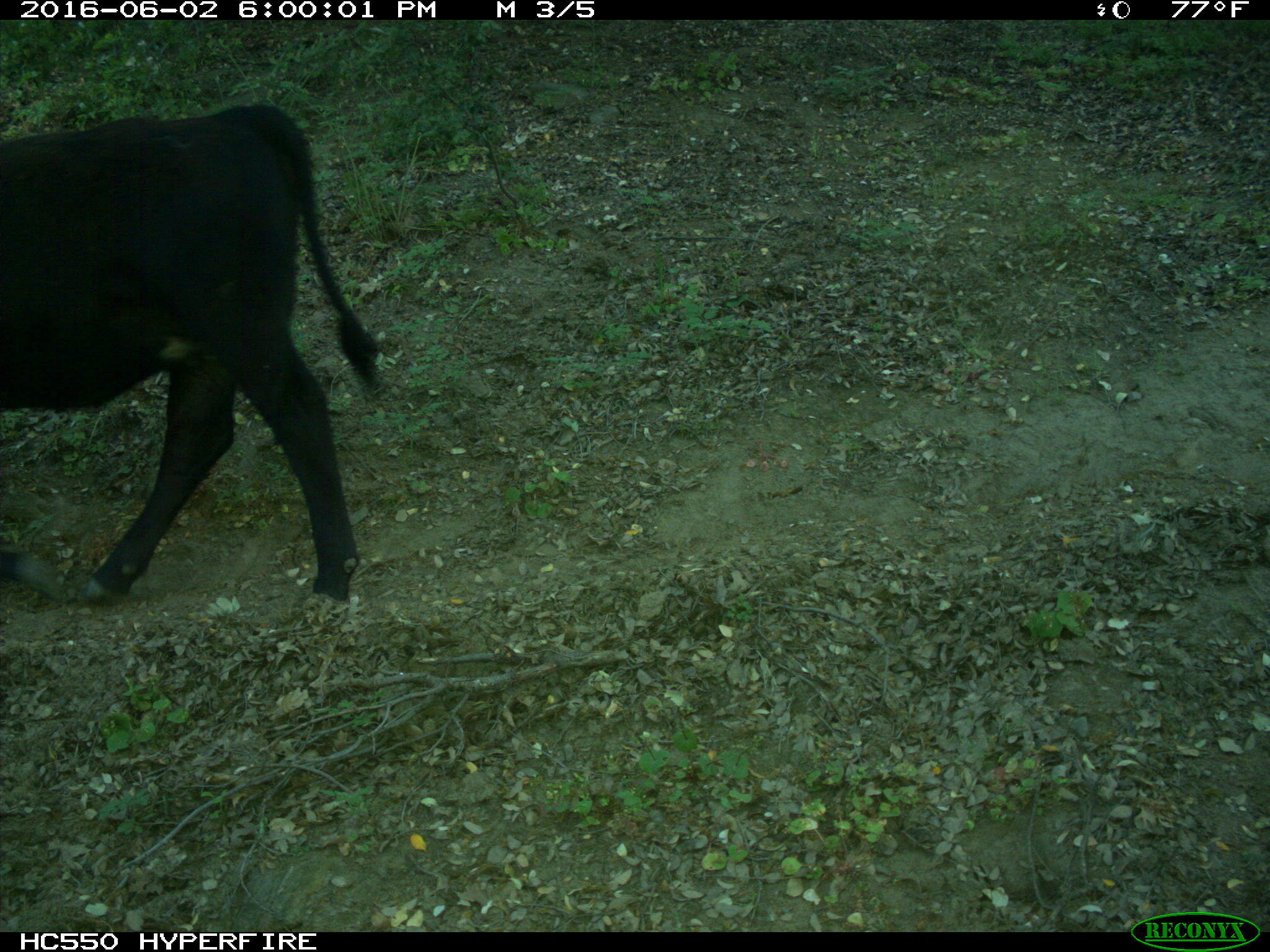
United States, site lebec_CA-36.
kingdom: Animalia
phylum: Chordata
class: Mammalia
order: Artiodactyla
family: Bovidae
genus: Bos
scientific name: Bos taurus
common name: domestic cow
Bos taurus (domestic cow).